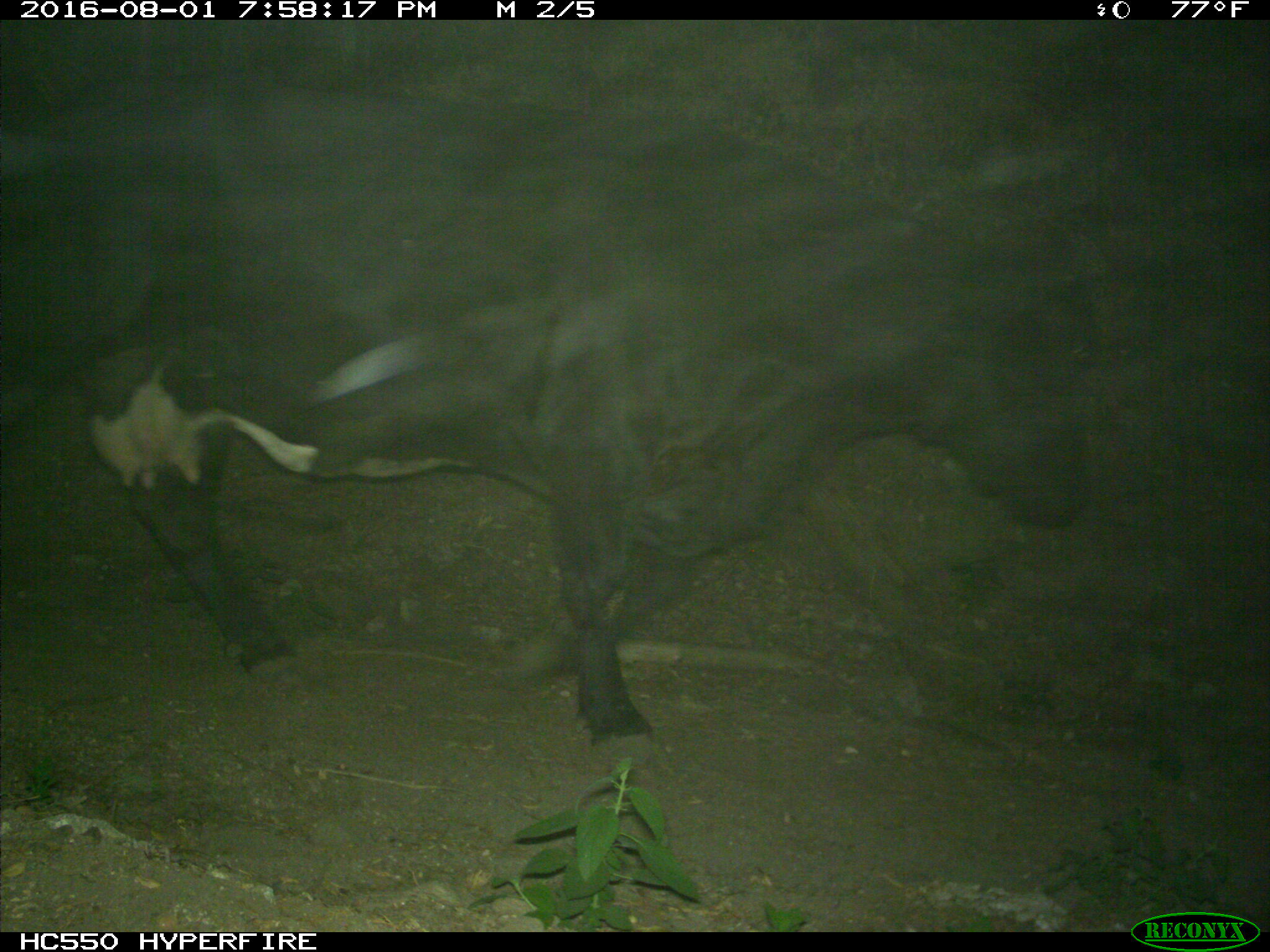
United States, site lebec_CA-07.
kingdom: Animalia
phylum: Chordata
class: Mammalia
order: Artiodactyla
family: Bovidae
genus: Bos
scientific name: Bos taurus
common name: domestic cow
Bos taurus (domestic cow).